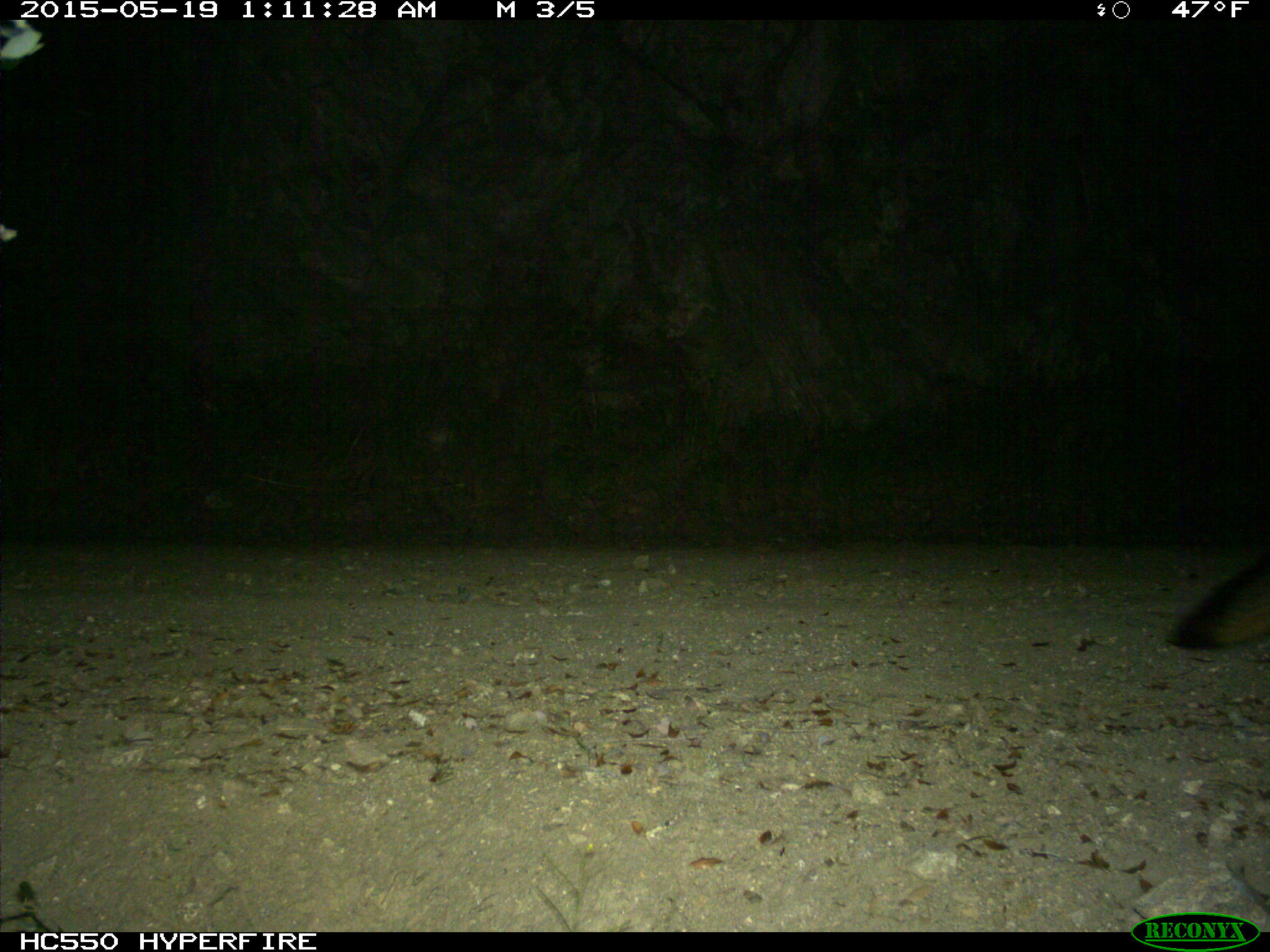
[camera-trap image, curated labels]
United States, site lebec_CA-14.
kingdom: Animalia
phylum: Chordata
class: Mammalia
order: Carnivora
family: Canidae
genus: Urocyon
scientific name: Urocyon cinereoargenteus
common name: gray fox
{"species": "Urocyon cinereoargenteus (gray fox)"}